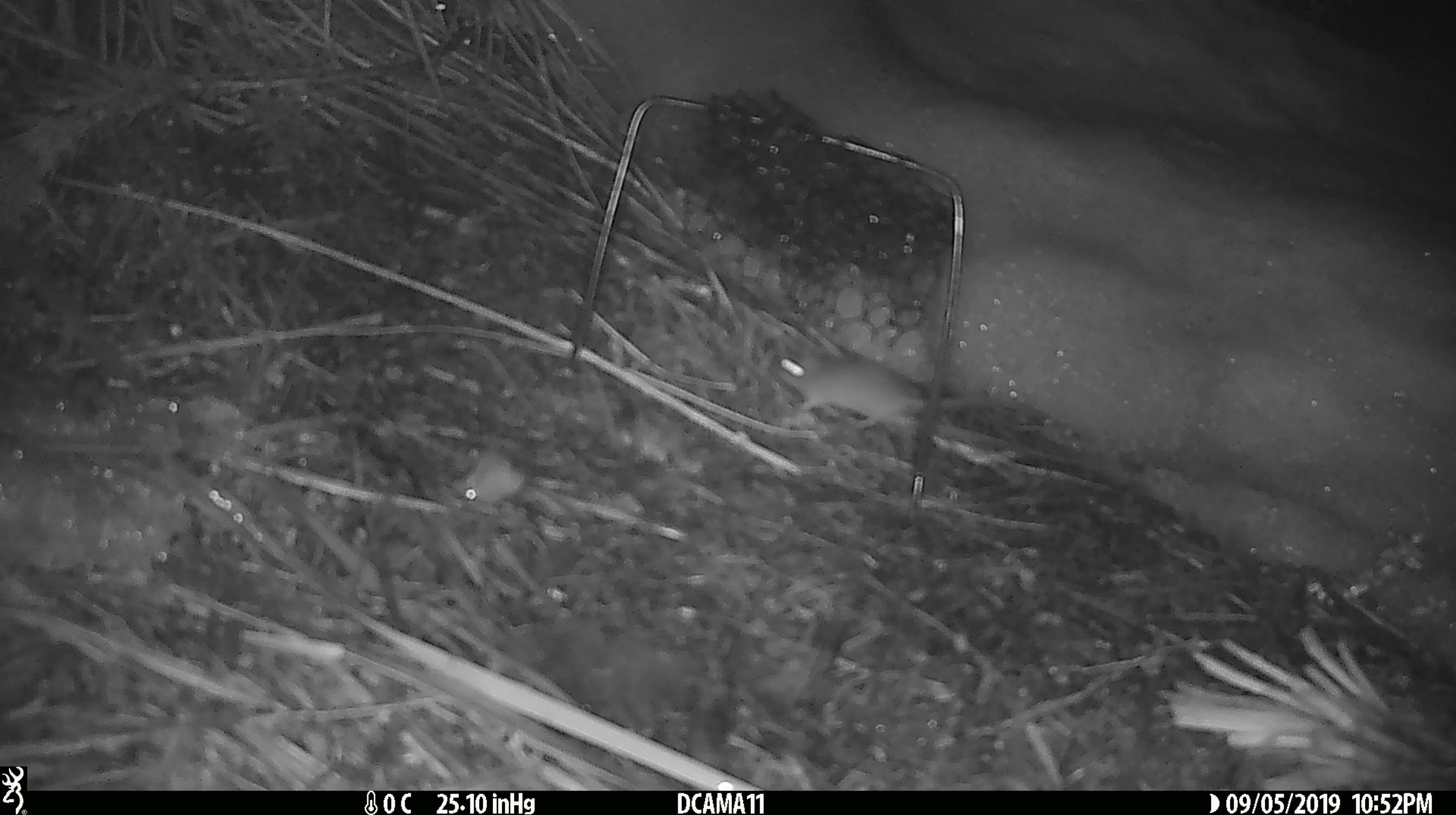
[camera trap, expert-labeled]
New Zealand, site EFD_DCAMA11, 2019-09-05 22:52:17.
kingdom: Animalia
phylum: Chordata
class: Mammalia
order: Rodentia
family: Muridae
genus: Mus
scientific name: Mus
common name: mouse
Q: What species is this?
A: Mouse (Mus).